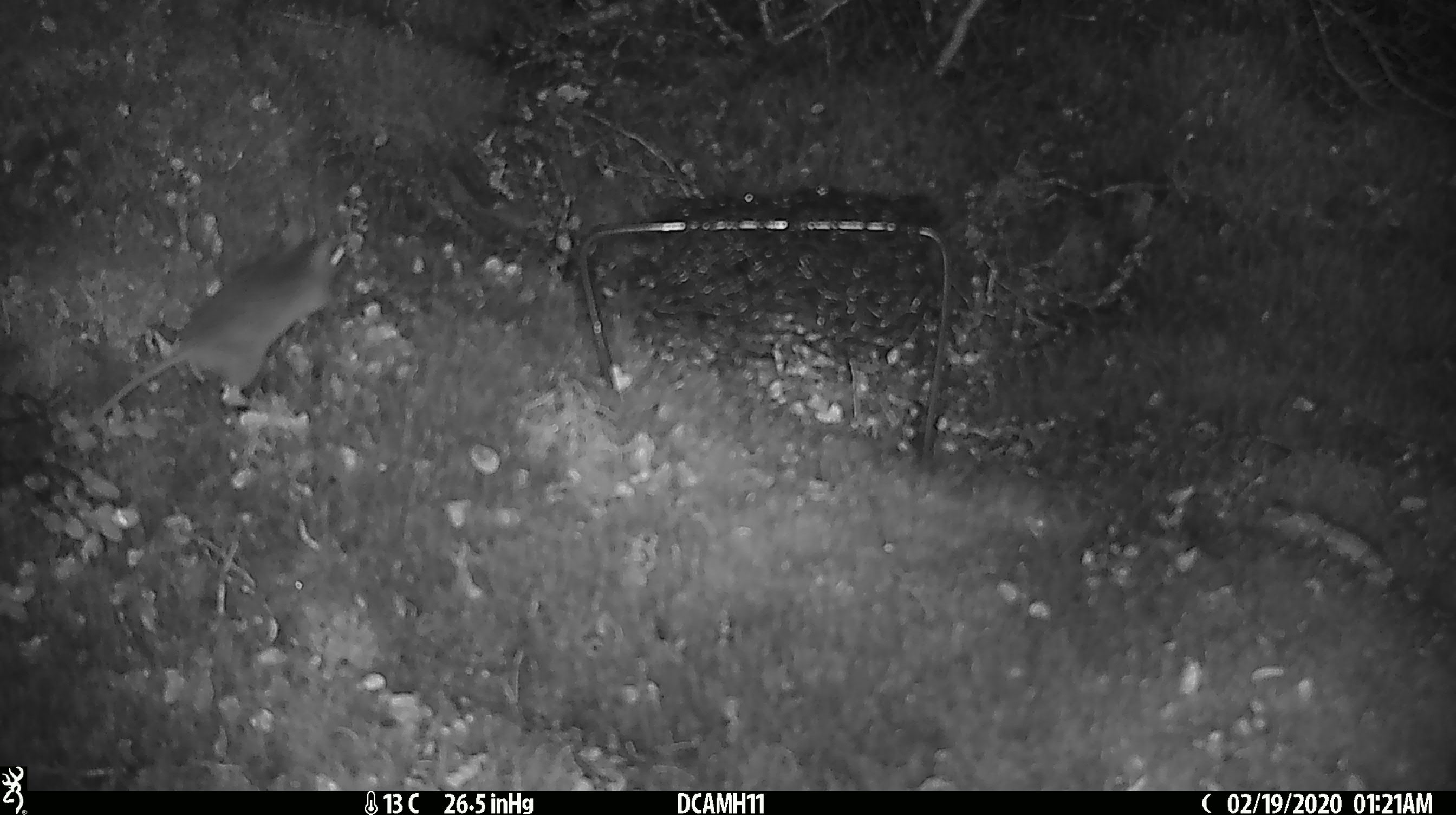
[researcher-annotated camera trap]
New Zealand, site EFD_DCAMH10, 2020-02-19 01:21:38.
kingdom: Animalia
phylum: Chordata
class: Mammalia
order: Rodentia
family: Muridae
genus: Mus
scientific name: Mus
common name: mouse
Mouse (Mus).